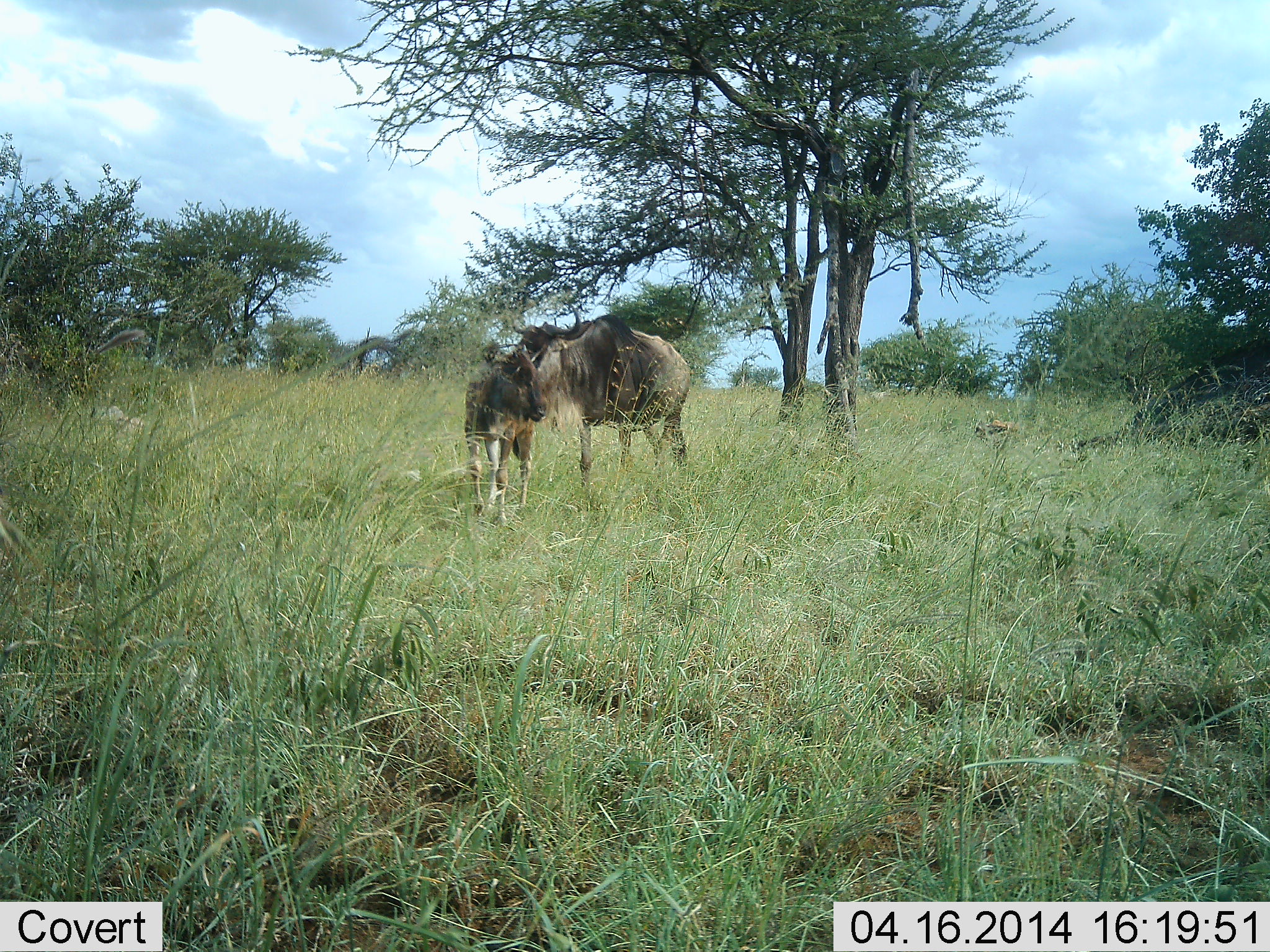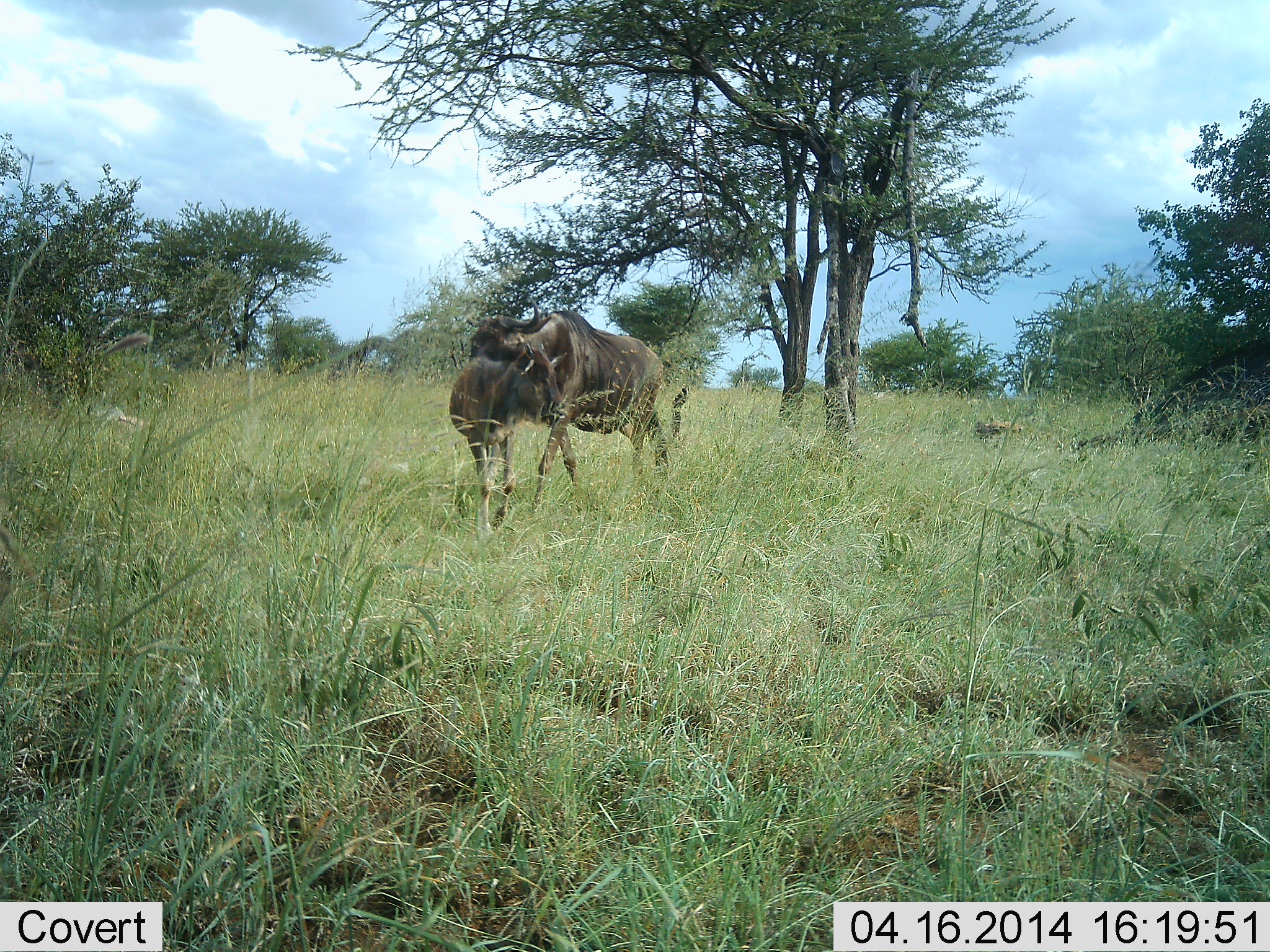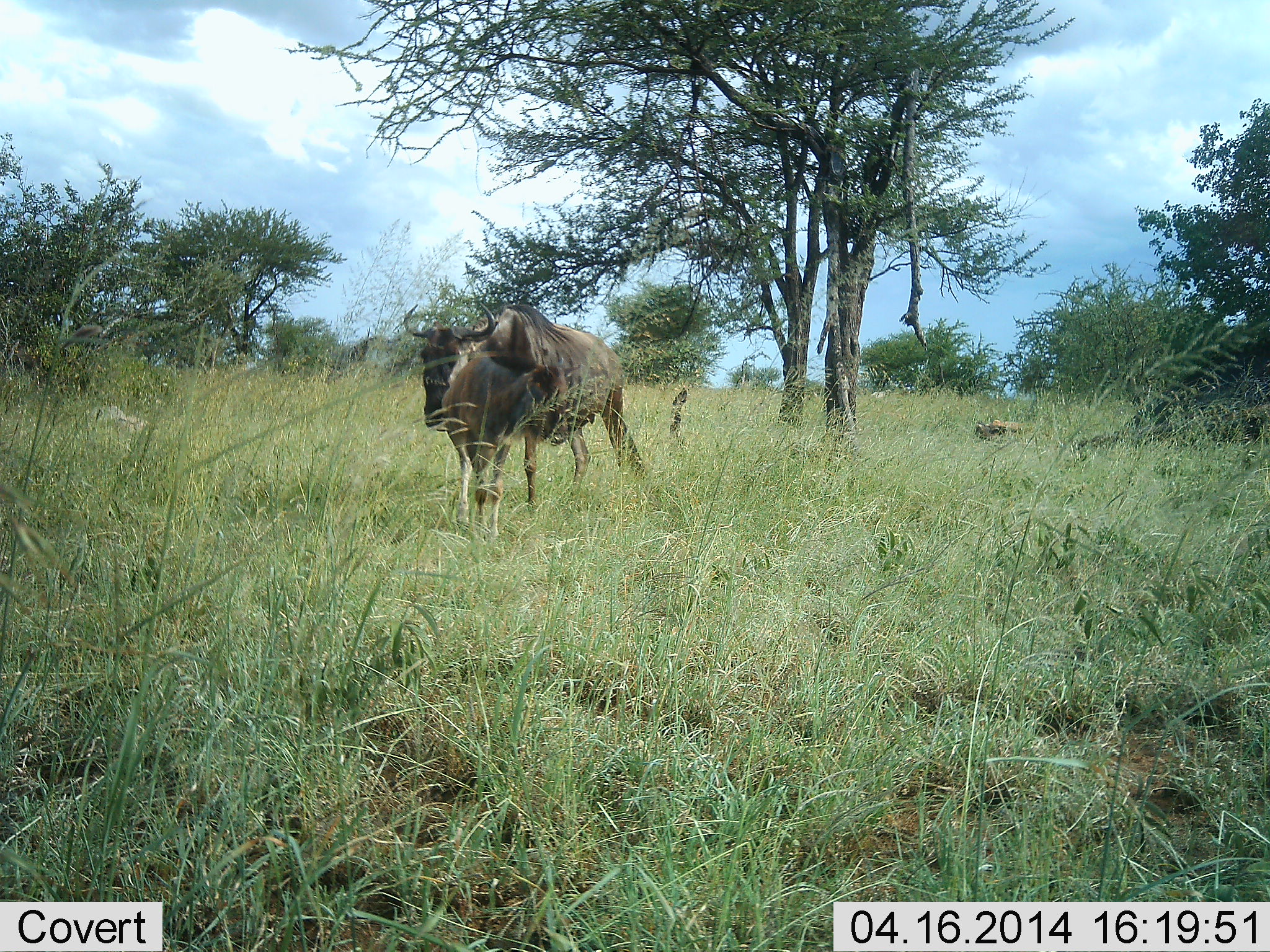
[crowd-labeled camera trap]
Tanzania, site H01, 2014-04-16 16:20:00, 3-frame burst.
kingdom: Animalia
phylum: Chordata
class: Mammalia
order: Artiodactyla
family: Bovidae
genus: Connochaetes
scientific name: Connochaetes taurinus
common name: blue wildebeest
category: wildebeest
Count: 2.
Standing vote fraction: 30%.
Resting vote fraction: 0%.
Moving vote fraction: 50%.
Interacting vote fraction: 40%.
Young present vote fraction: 100%.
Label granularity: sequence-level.